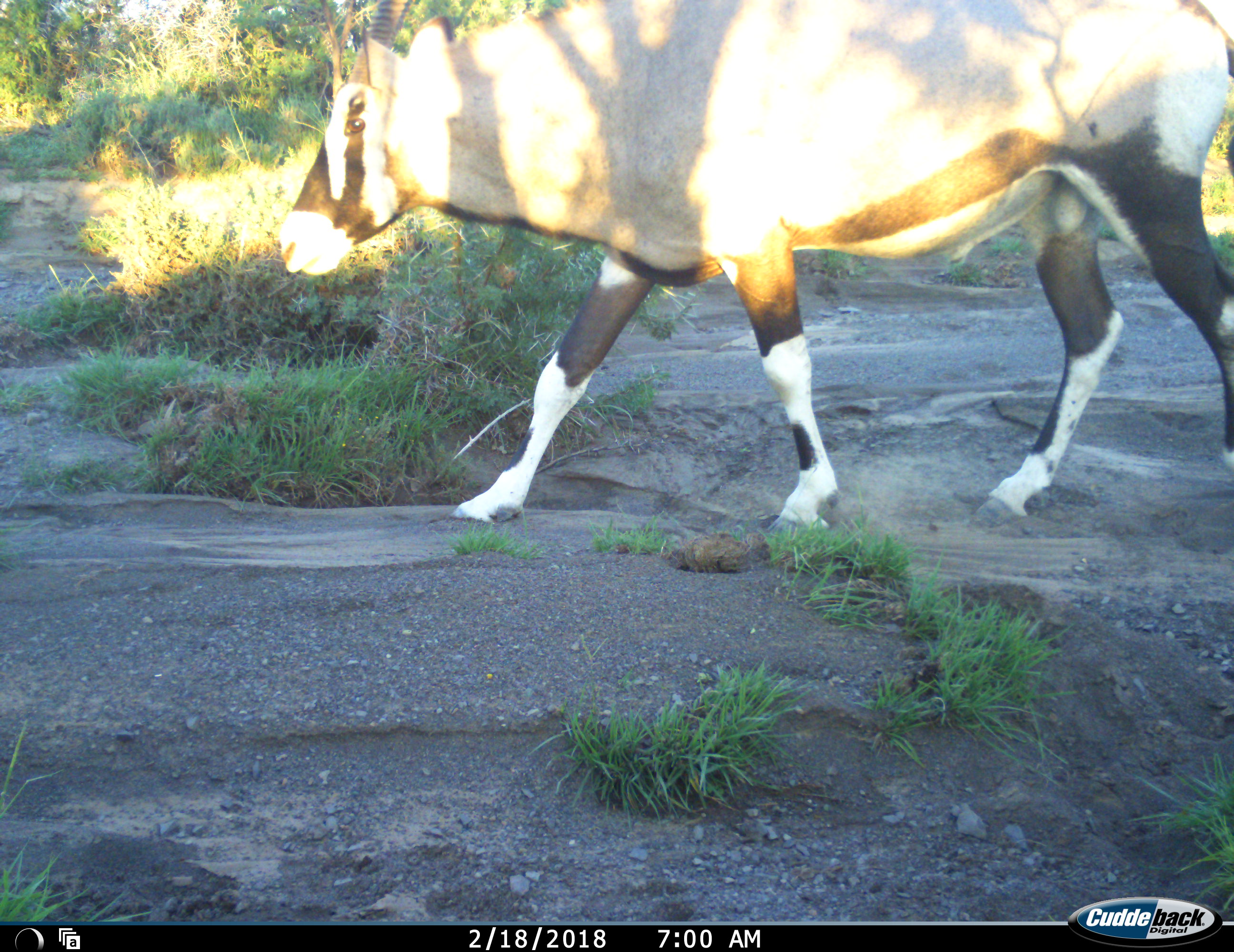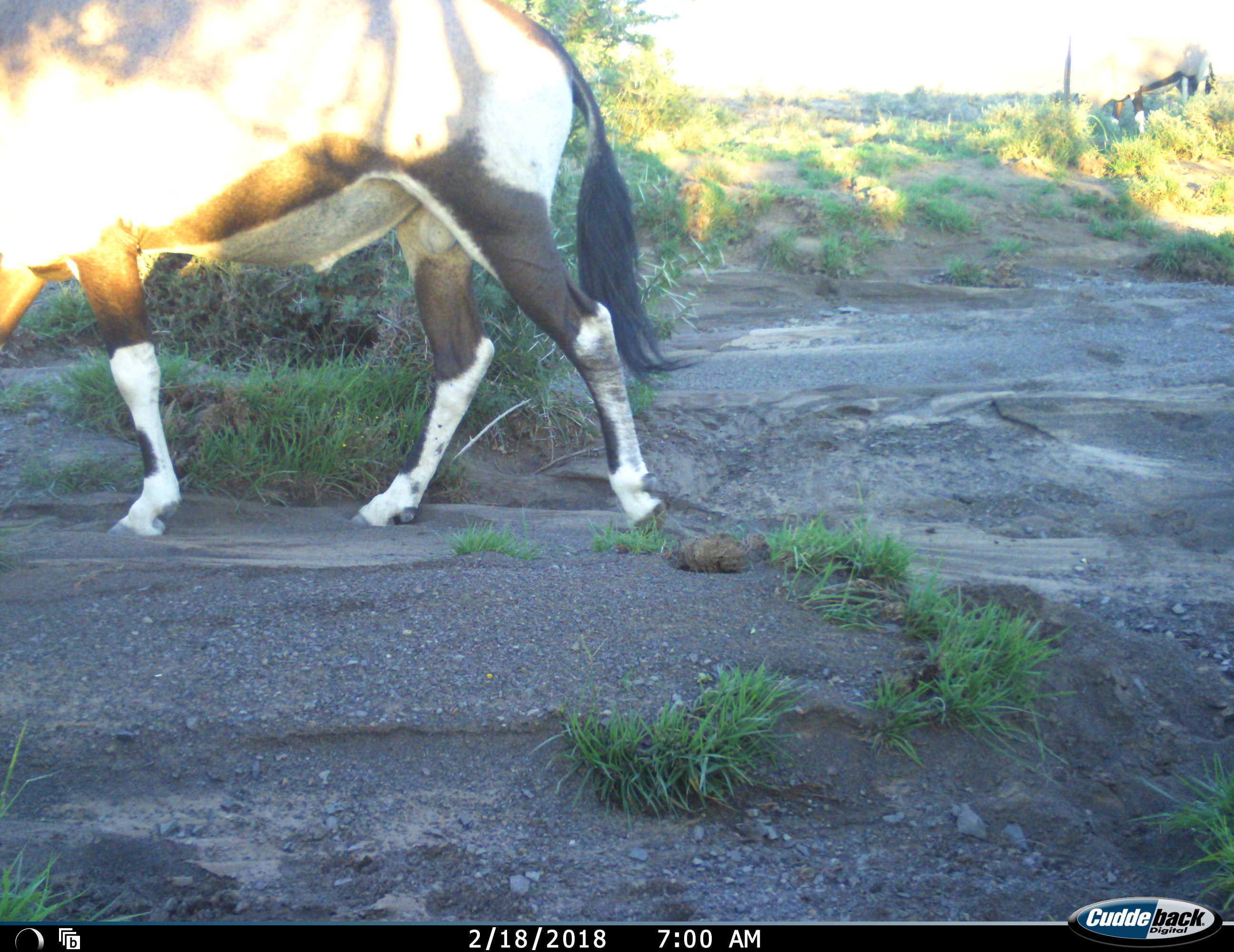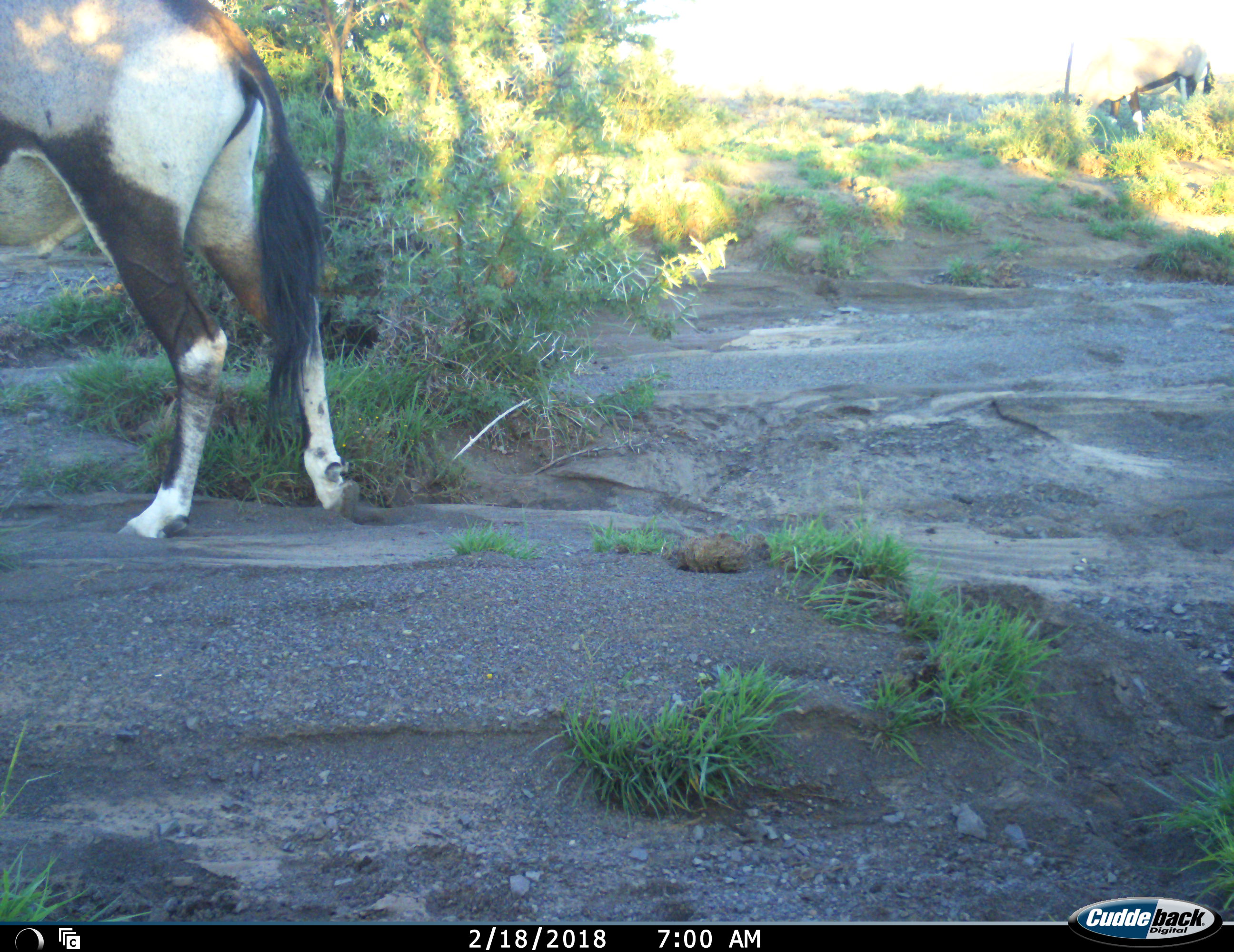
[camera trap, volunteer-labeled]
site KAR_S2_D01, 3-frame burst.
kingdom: Animalia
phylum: Chordata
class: Mammalia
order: Artiodactyla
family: Bovidae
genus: Oryx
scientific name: Oryx gazella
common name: gemsbok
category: oryx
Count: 2.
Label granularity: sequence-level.